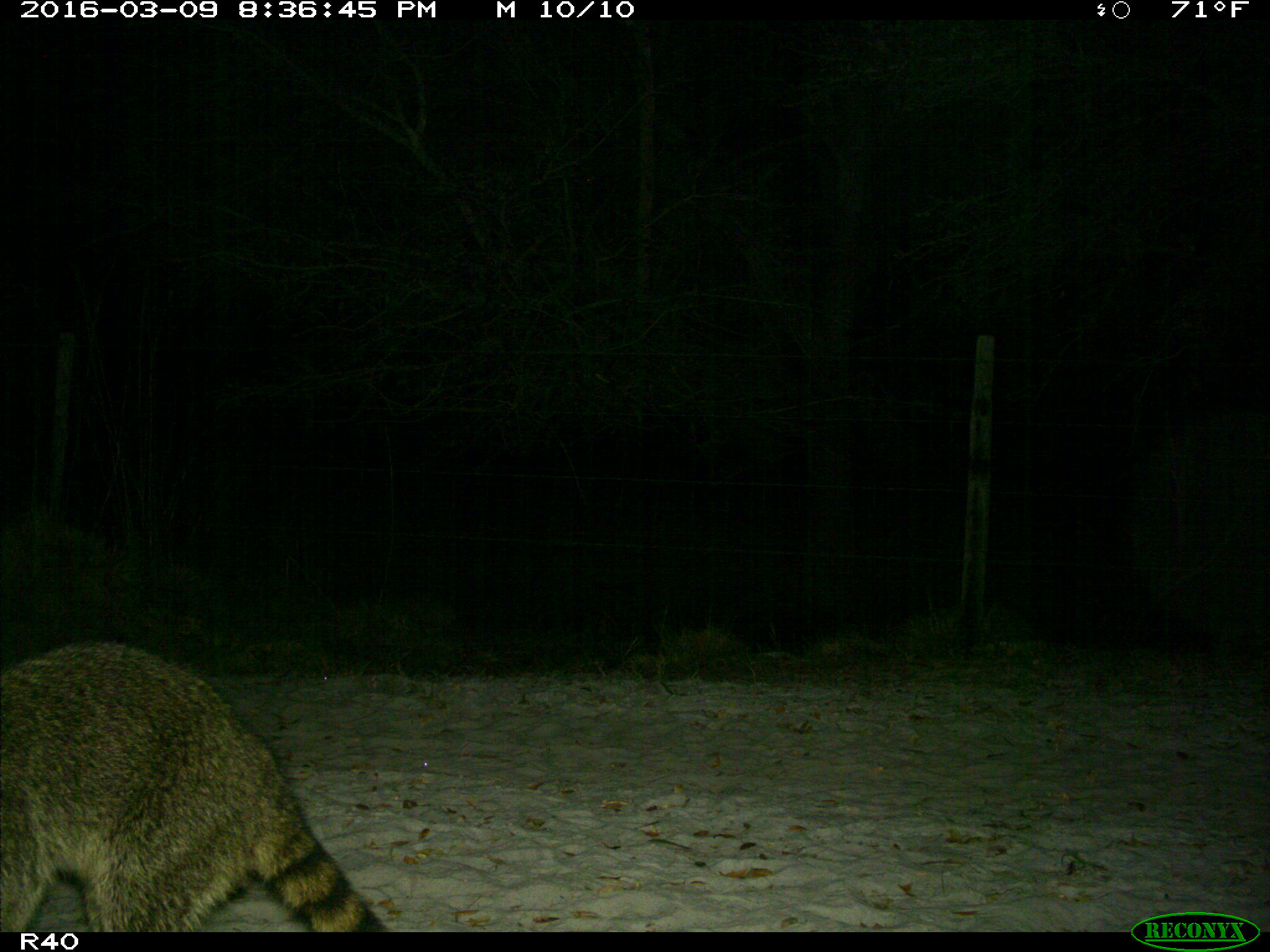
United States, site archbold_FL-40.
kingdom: Animalia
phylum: Chordata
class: Mammalia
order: Carnivora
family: Procyonidae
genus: Procyon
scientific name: Procyon lotor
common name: common raccoon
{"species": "Procyon lotor (common raccoon)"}